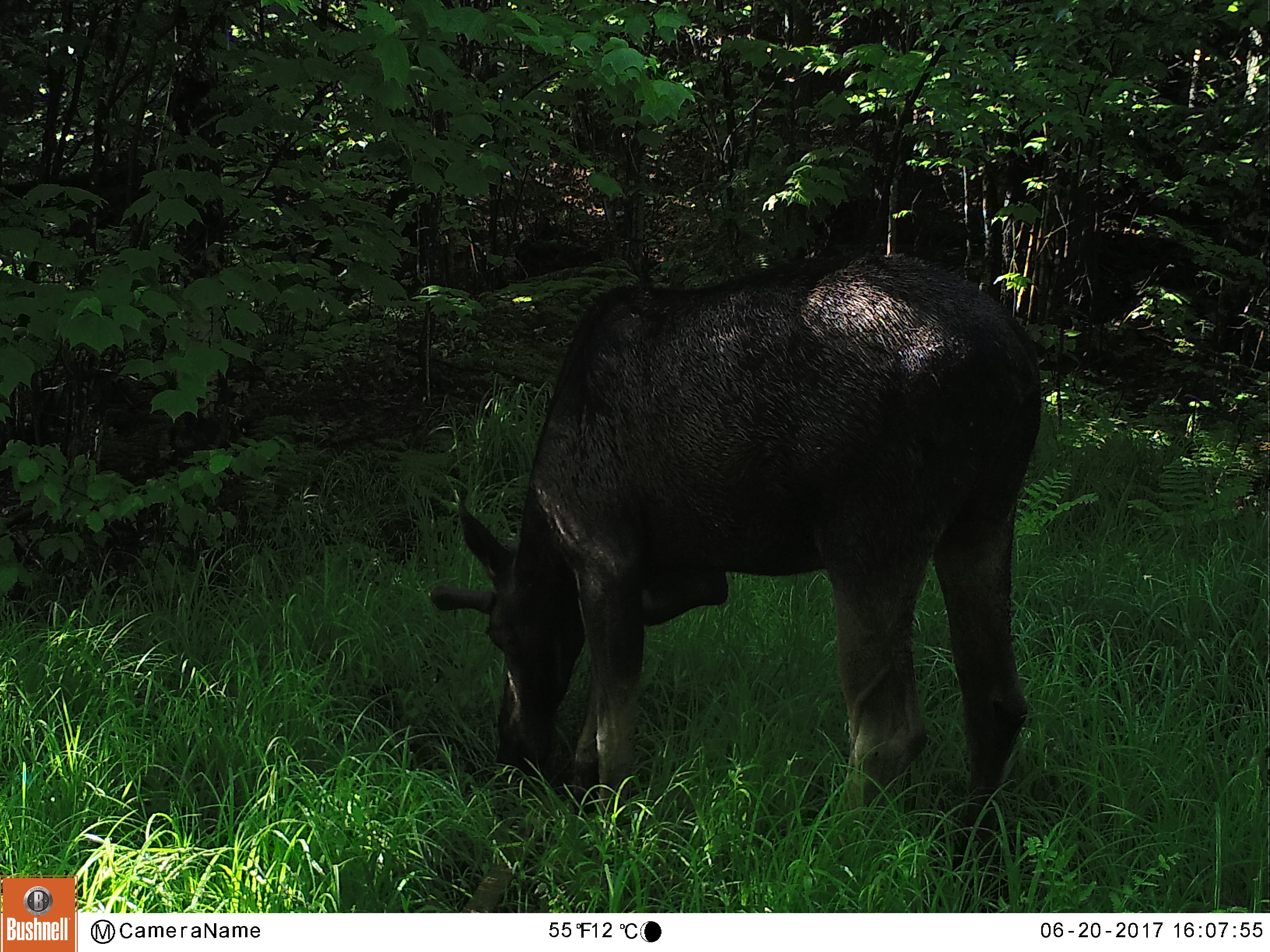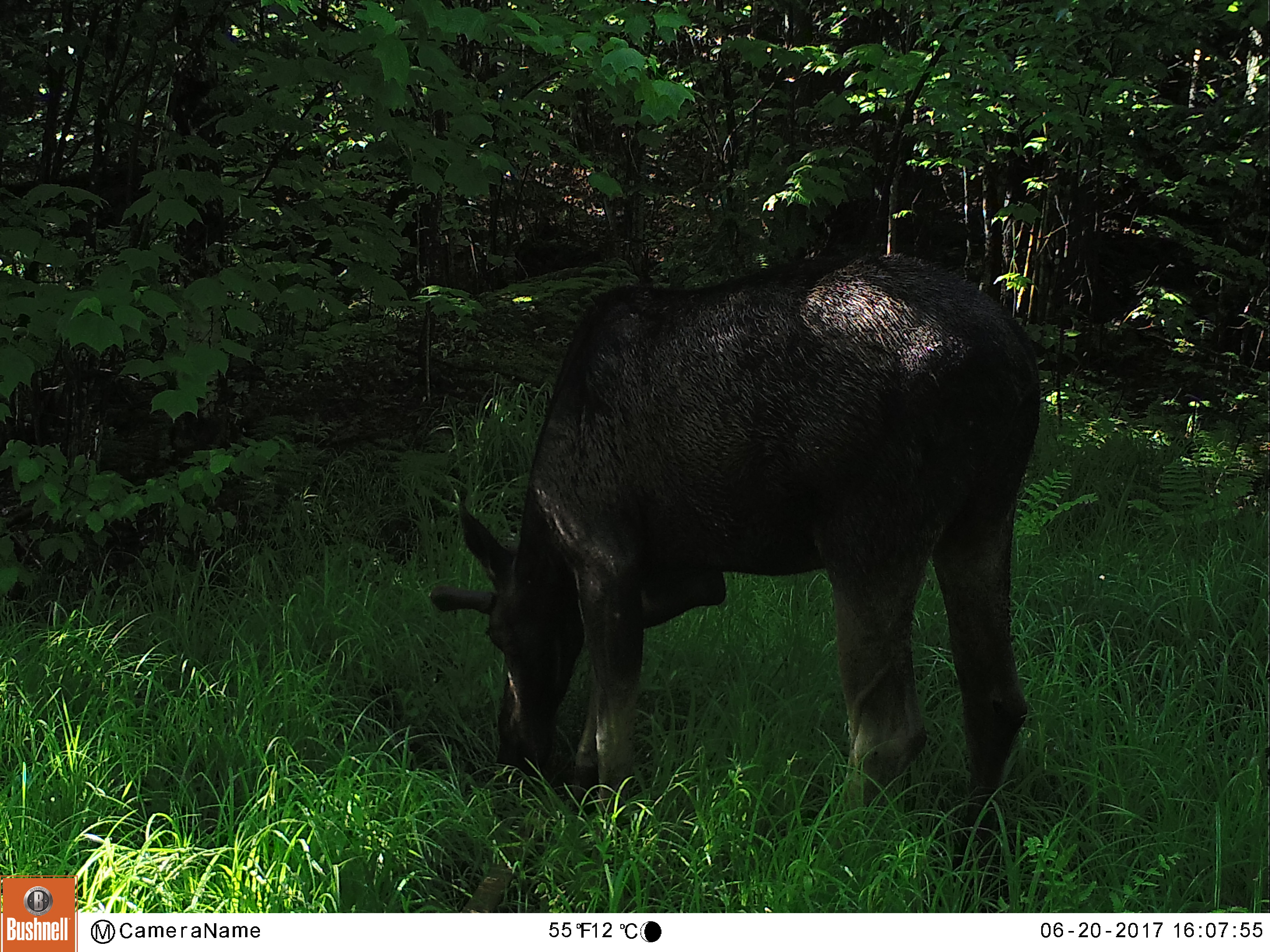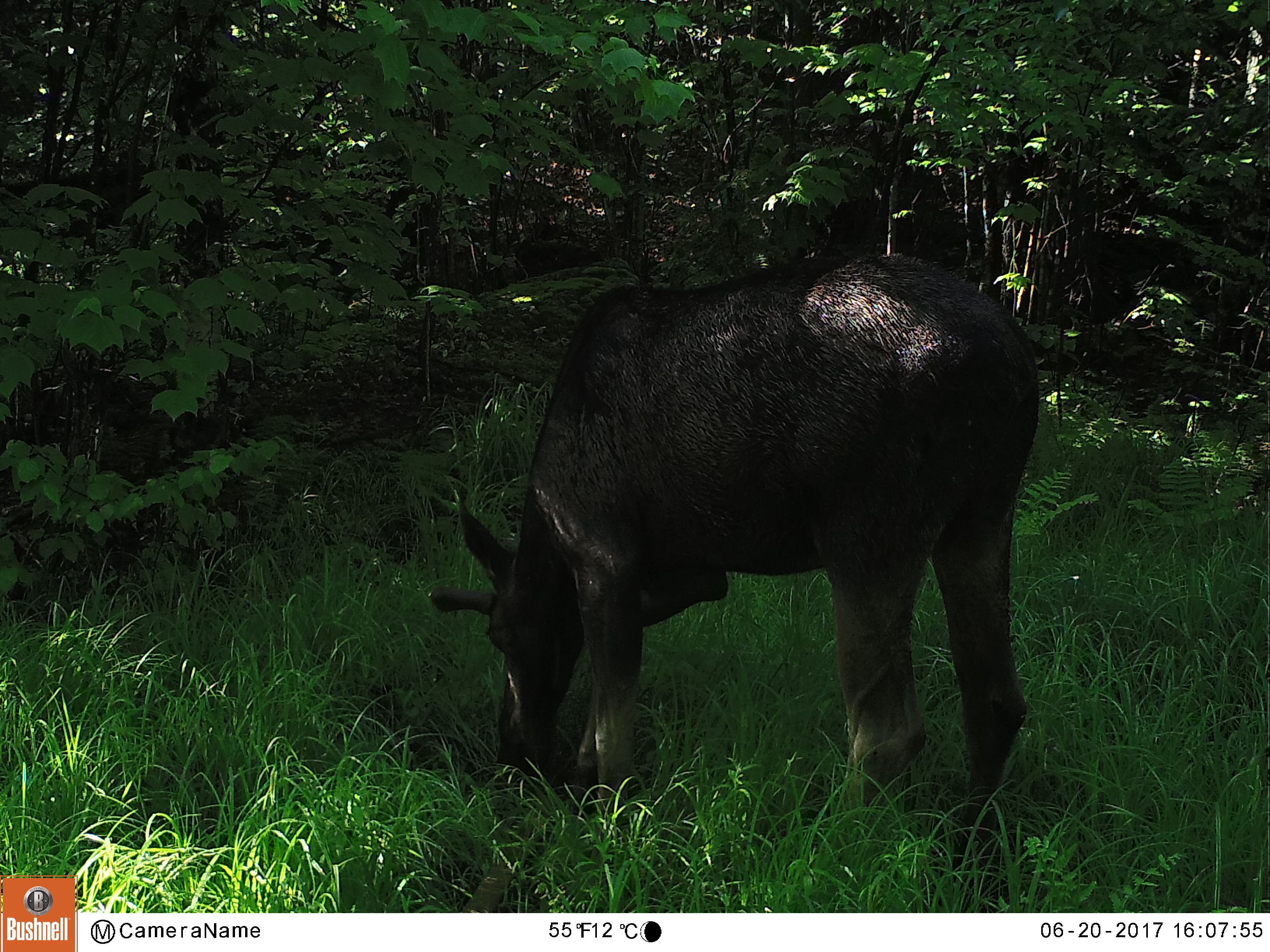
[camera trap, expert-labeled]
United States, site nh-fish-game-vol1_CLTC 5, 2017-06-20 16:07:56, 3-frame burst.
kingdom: Animalia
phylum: Chordata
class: Mammalia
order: Artiodactyla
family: Cervidae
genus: Alces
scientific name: Alces alces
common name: moose